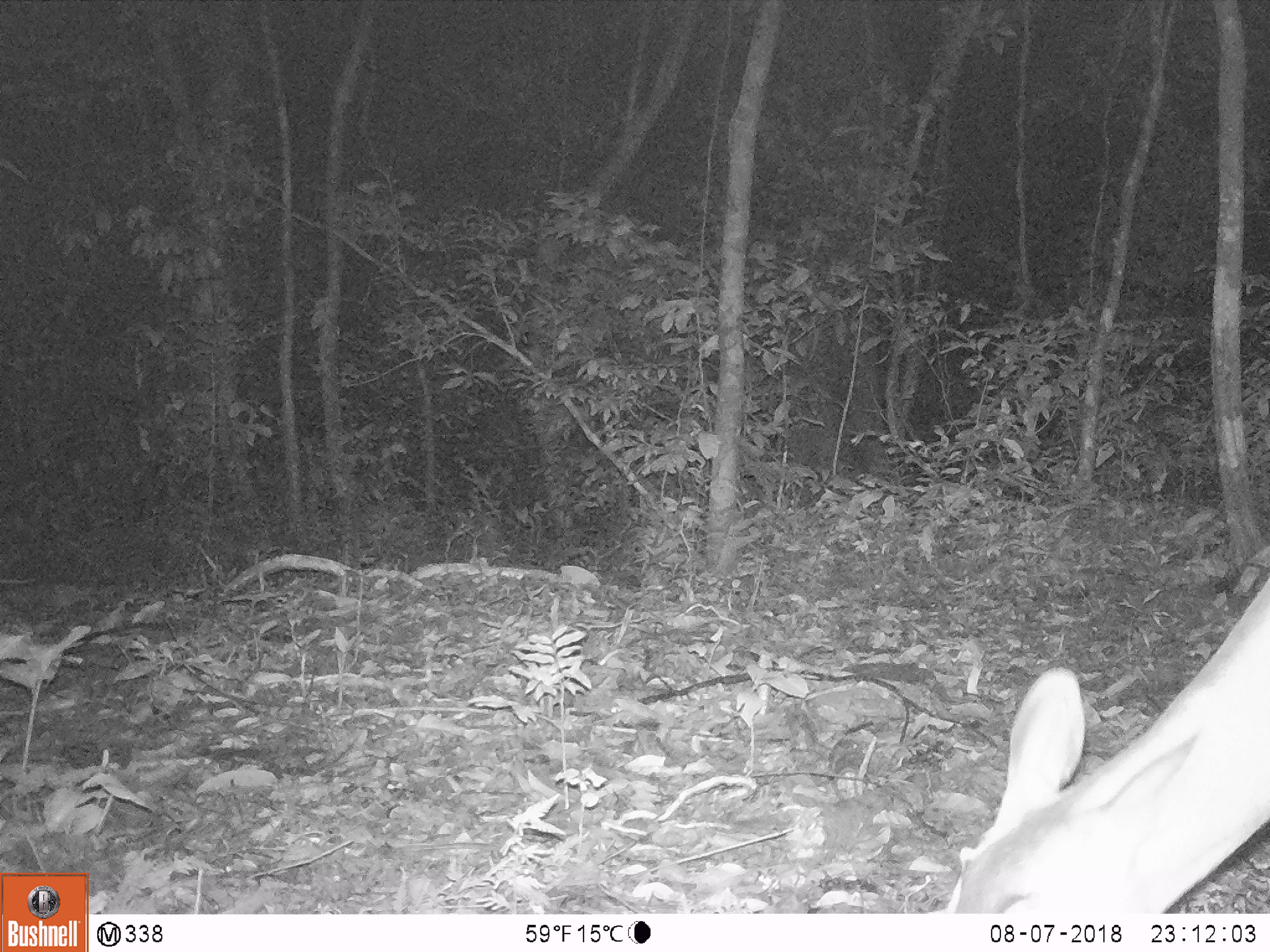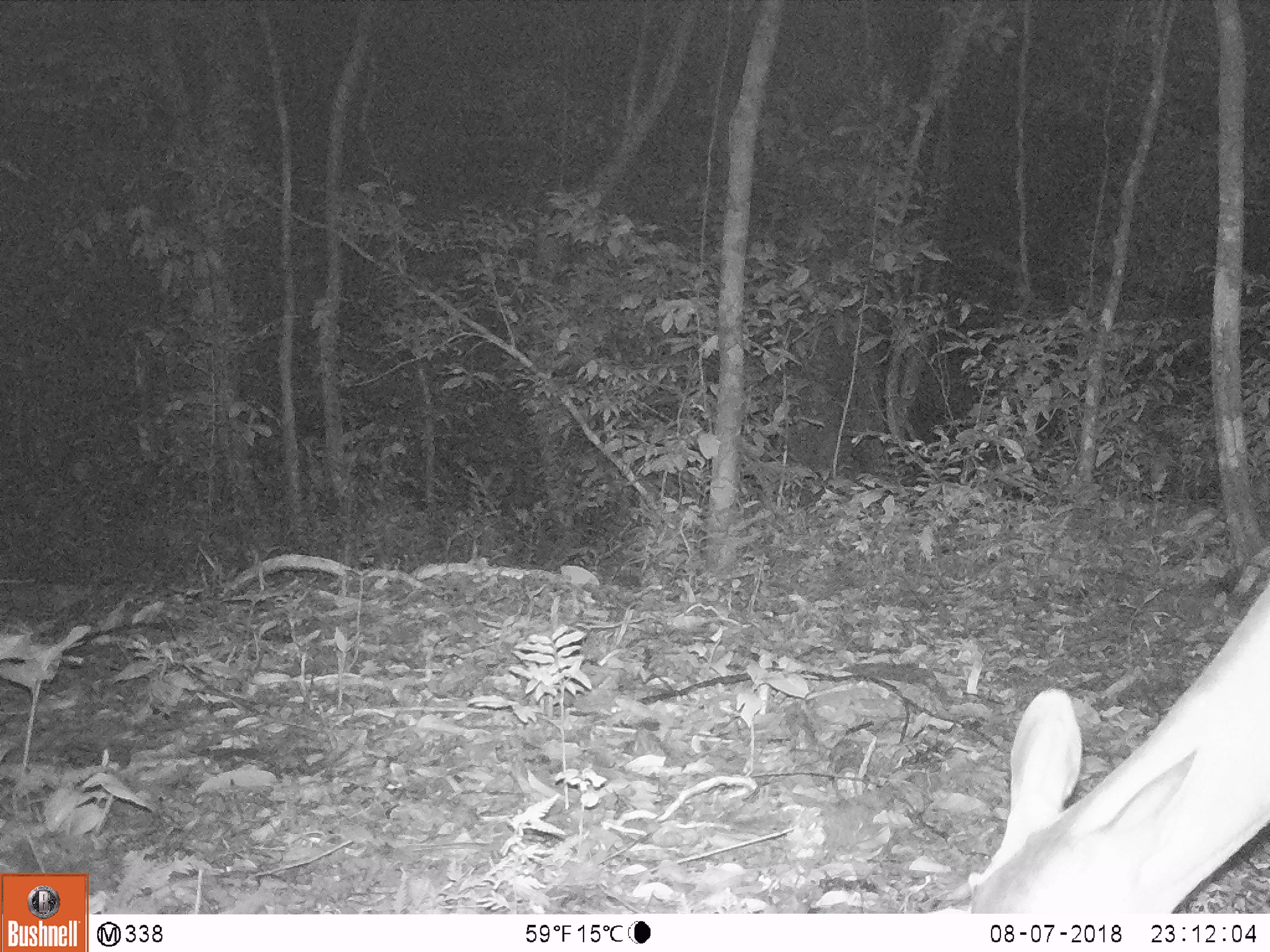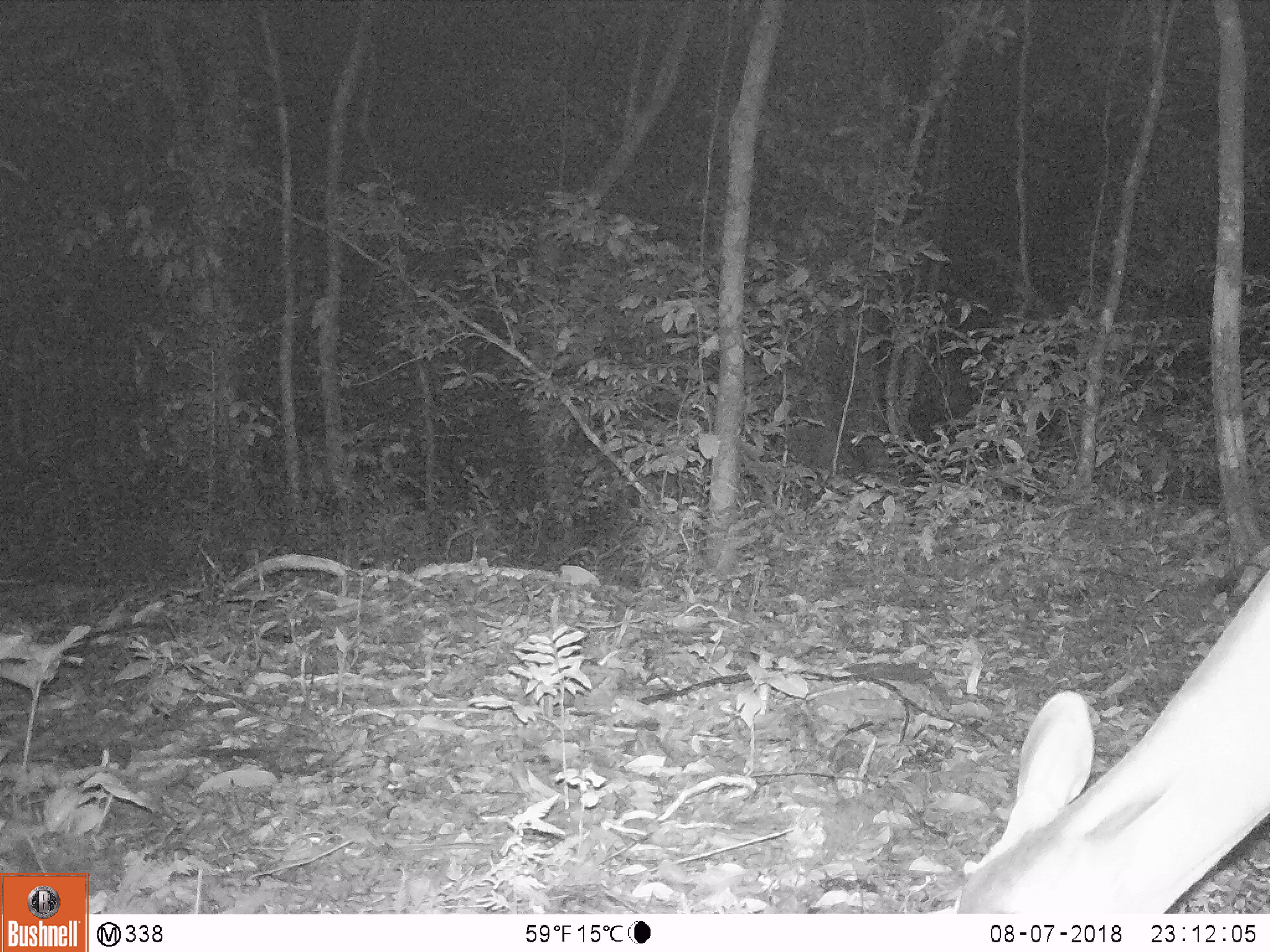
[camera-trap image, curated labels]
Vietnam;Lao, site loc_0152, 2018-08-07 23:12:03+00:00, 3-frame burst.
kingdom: Animalia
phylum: Chordata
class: Mammalia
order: Artiodactyla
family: Cervidae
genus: Muntiacus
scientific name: Muntiacus vuquangensis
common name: large-antlered muntjac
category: large antlered muntjac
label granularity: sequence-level